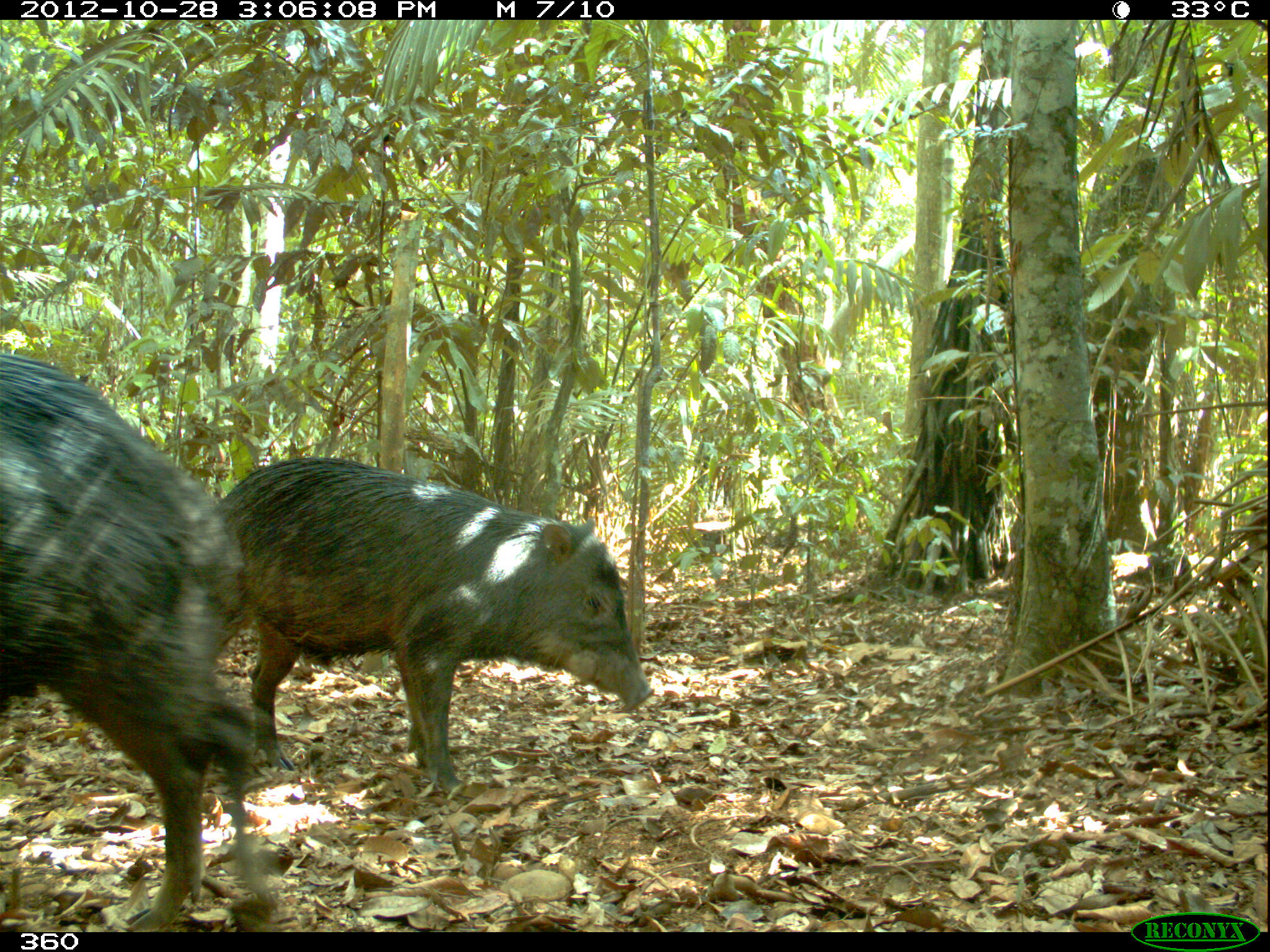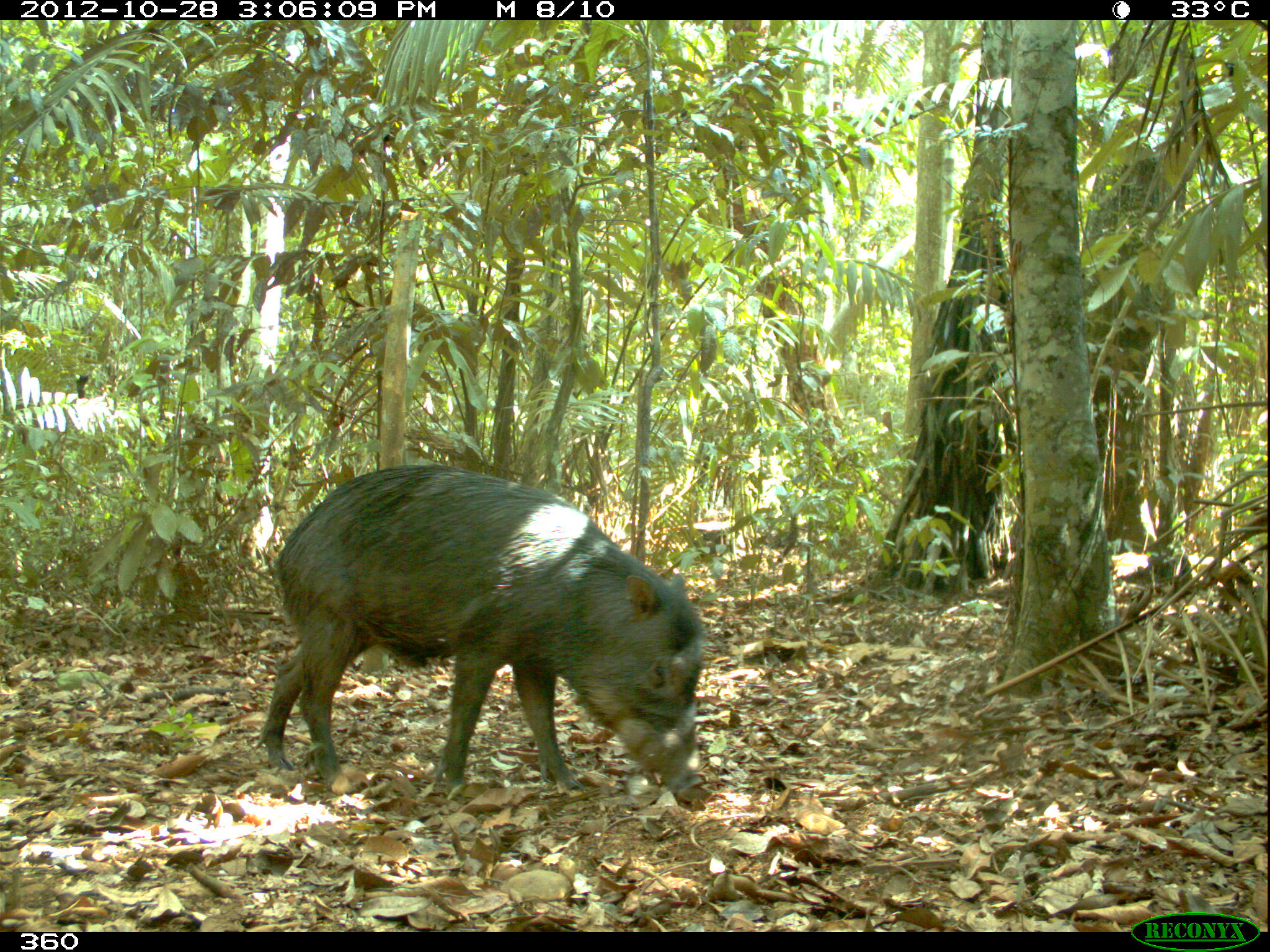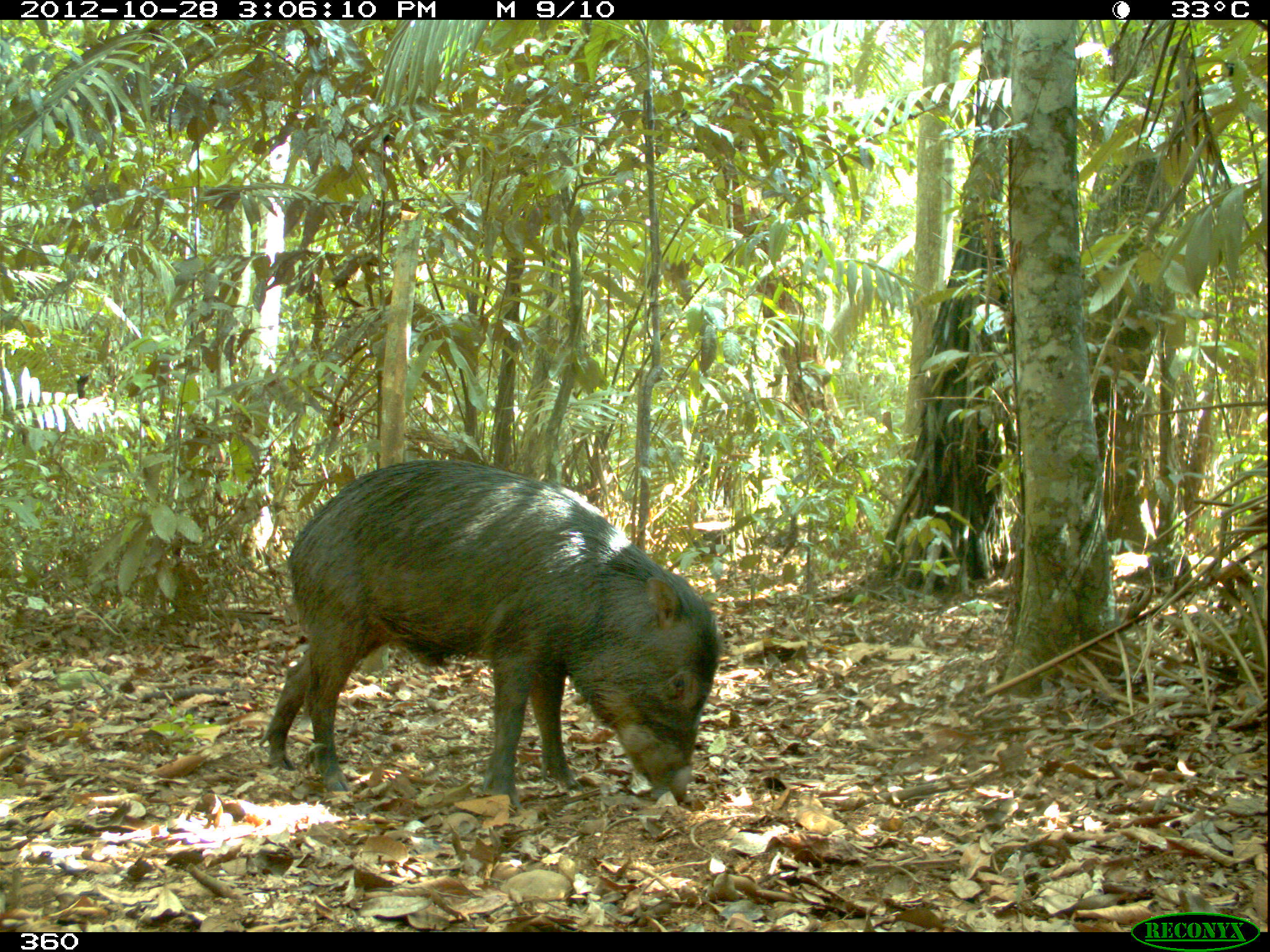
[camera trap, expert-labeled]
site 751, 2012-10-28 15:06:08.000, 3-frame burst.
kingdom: Animalia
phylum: Chordata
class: Mammalia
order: Artiodactyla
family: Tayassuidae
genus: Tayassu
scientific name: Tayassu pecari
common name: white-lipped peccary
Tayassu pecari (white-lipped peccary).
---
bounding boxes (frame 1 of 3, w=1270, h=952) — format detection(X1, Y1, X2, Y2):
tayassu pecari: detection(0, 353, 279, 932); detection(213, 453, 656, 795)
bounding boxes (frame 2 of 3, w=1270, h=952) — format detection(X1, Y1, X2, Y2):
tayassu pecari: detection(253, 461, 709, 806)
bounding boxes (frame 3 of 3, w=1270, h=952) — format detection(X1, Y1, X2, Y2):
tayassu pecari: detection(260, 457, 720, 818)